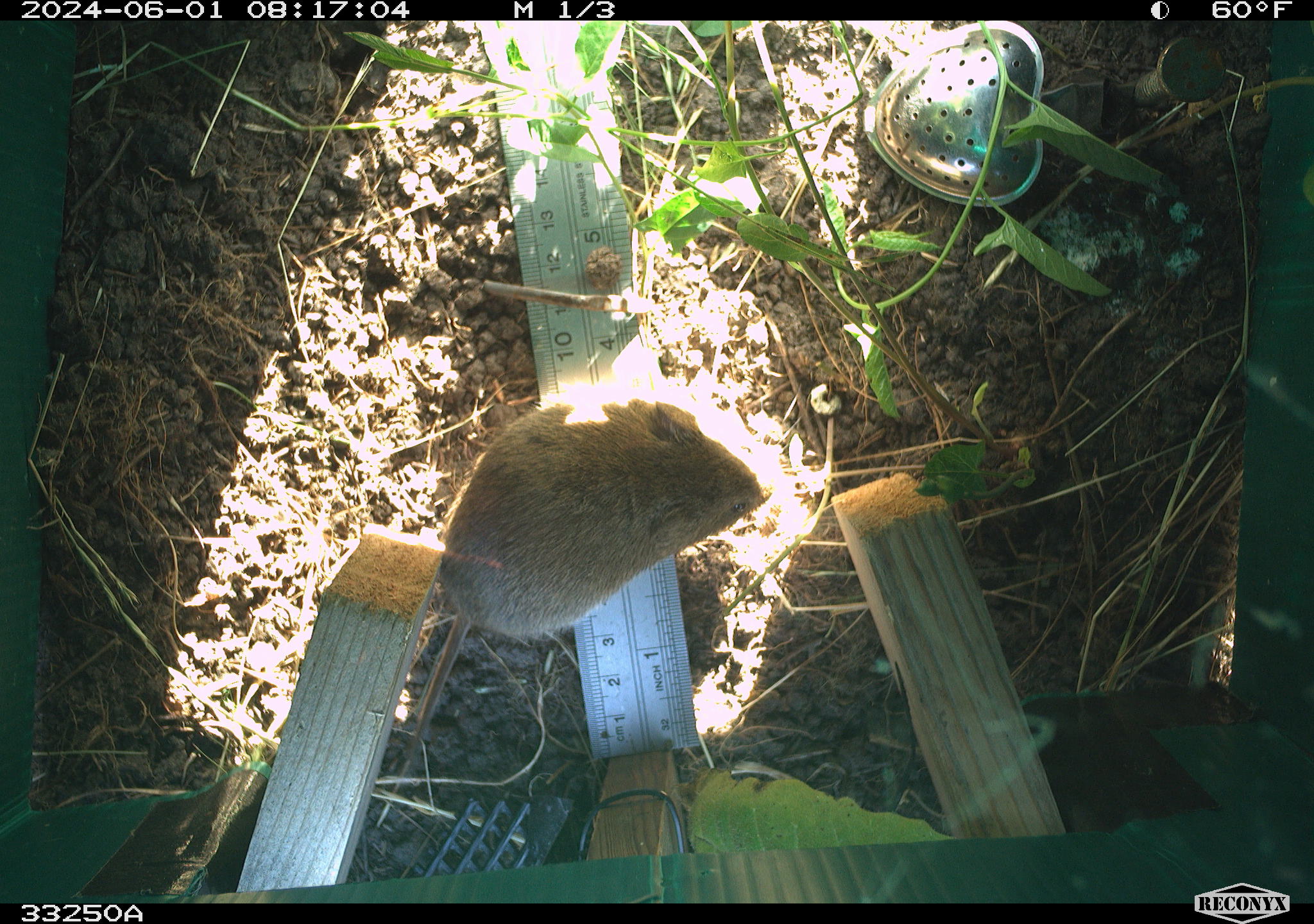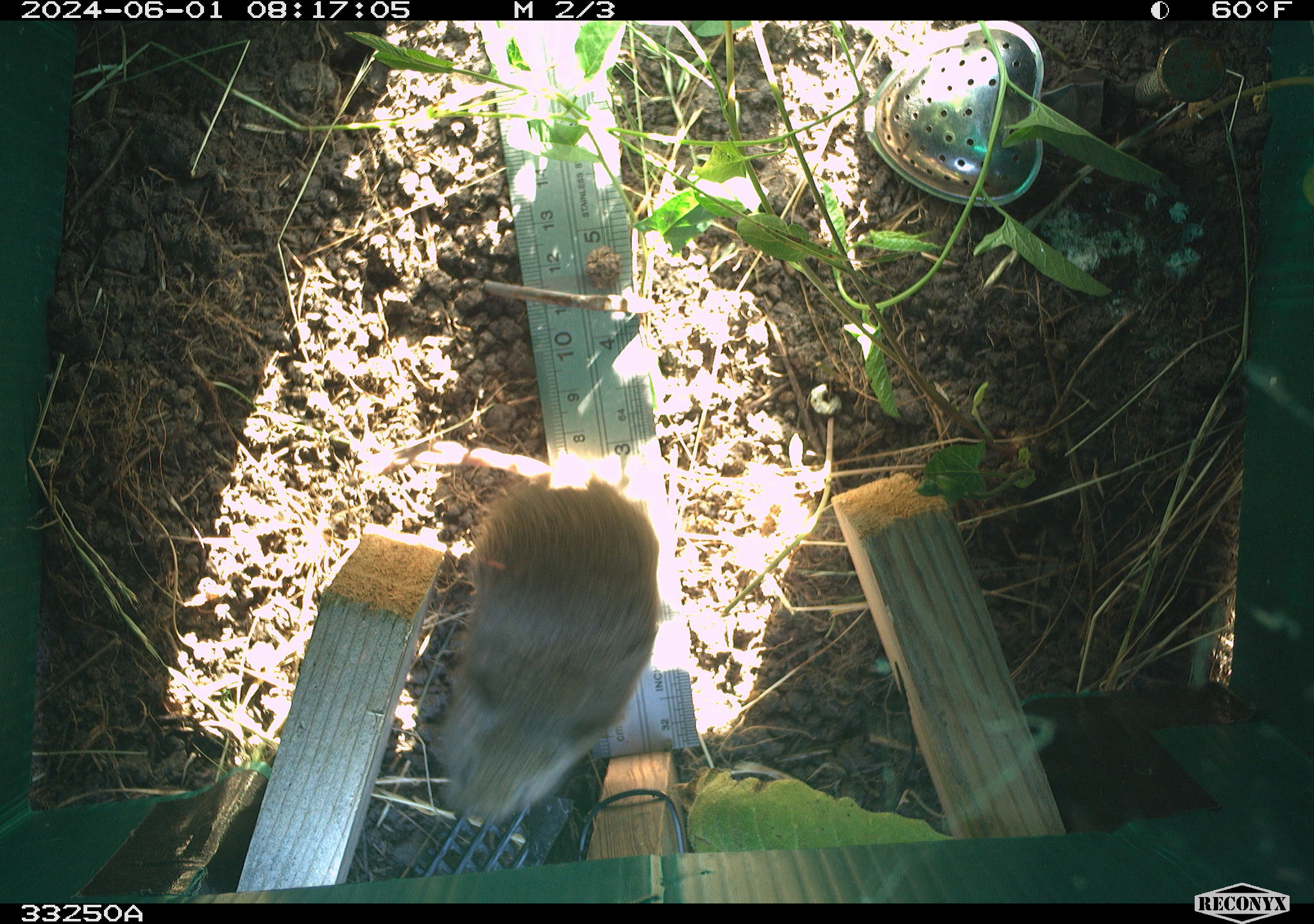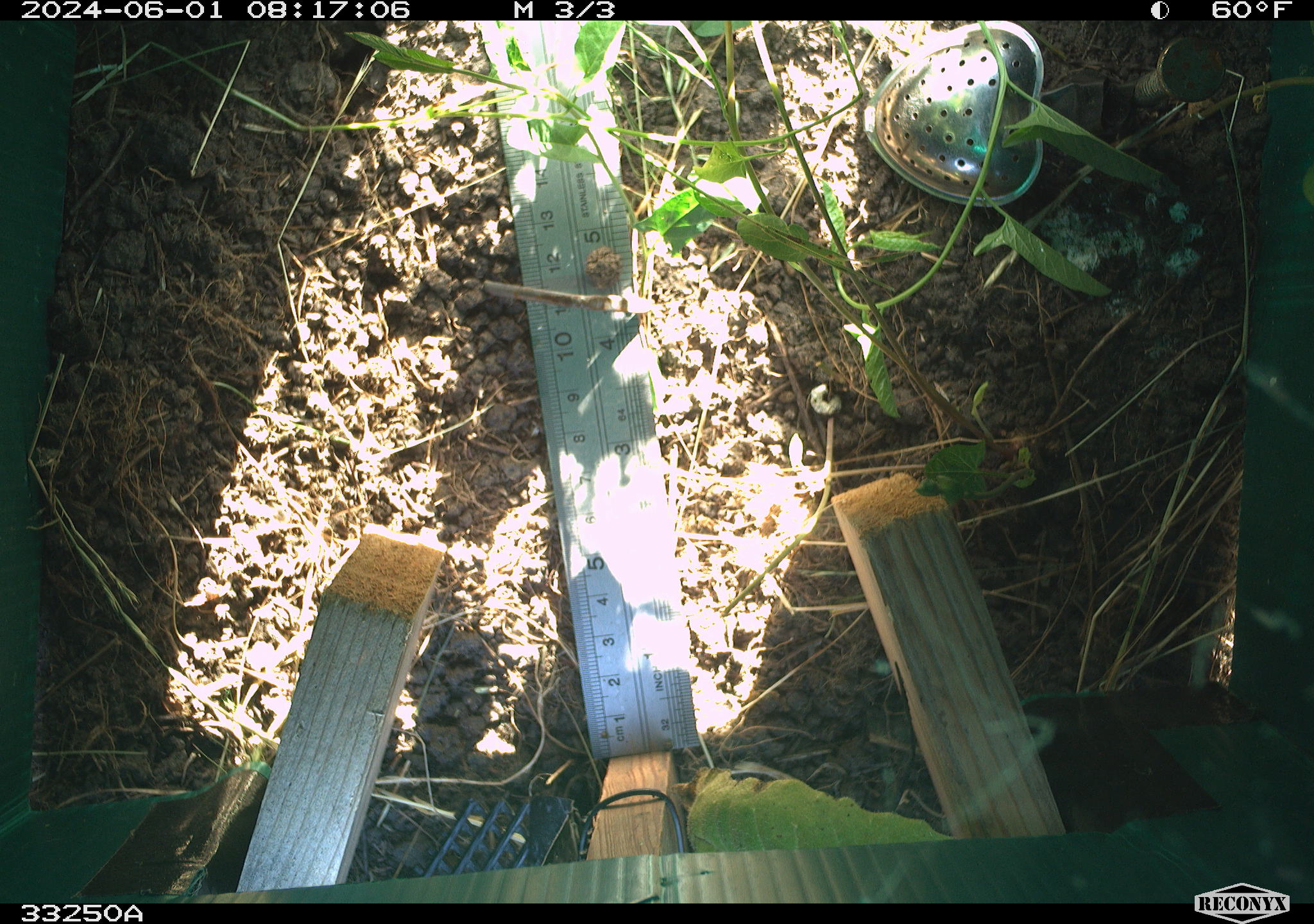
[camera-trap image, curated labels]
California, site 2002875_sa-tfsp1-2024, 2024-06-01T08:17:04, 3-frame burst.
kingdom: Animalia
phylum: Chordata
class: Mammalia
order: Rodentia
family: Cricetidae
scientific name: Arvicolinae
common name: voles, lemmings, and muskrats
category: arvicolinae subfamily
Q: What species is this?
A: Arvicolinae subfamily (voles, lemmings, and muskrats) (Arvicolinae).